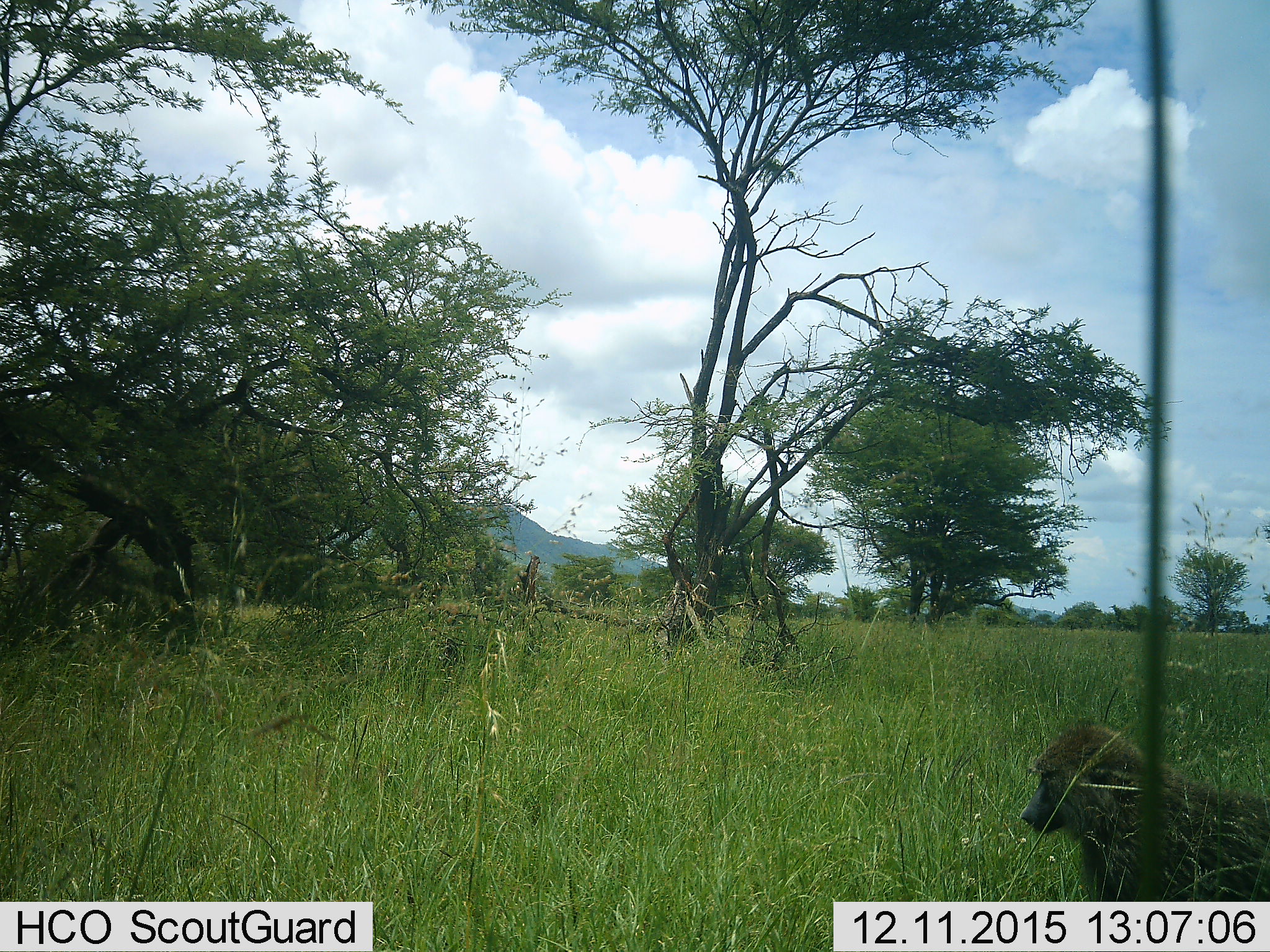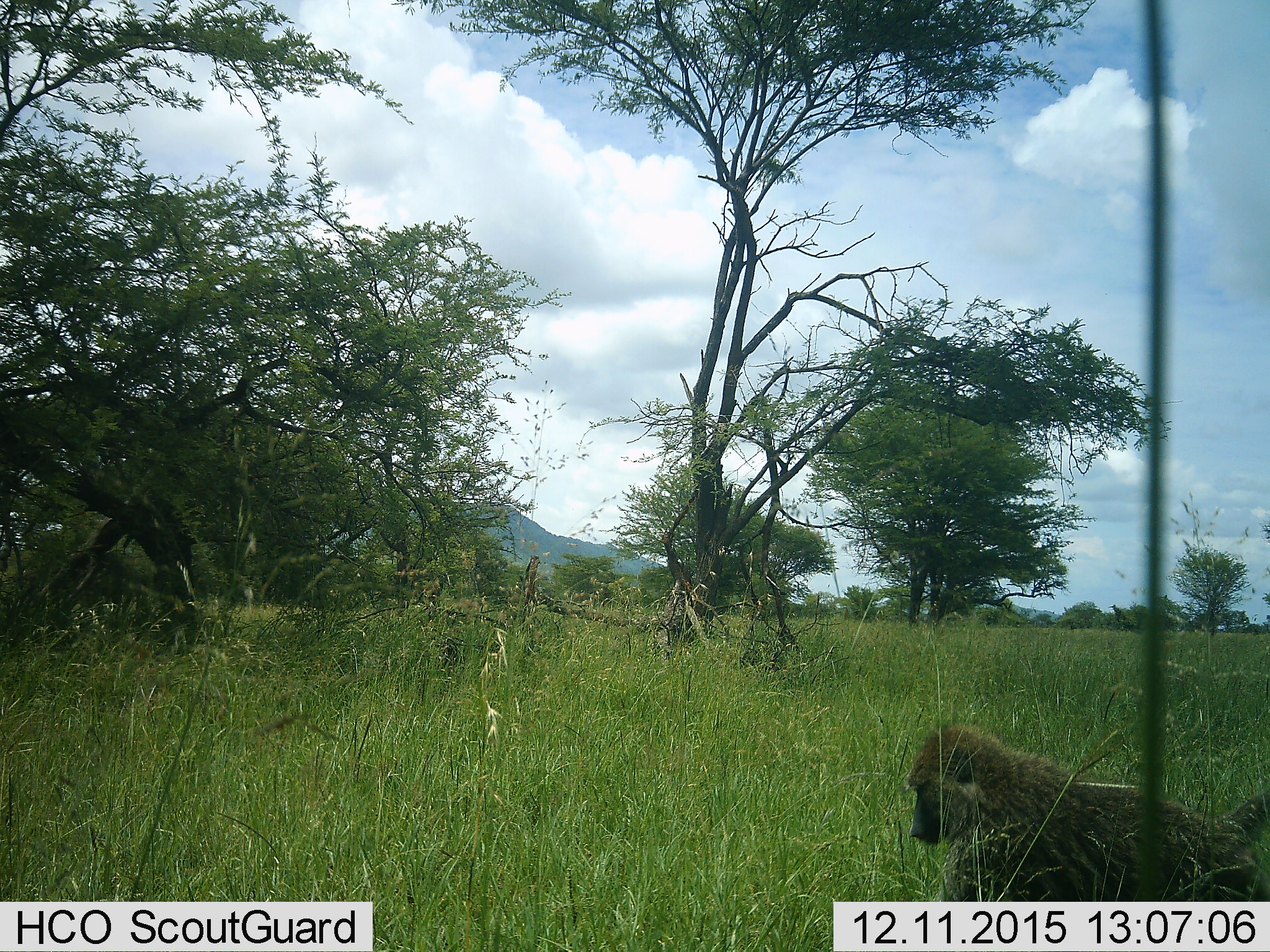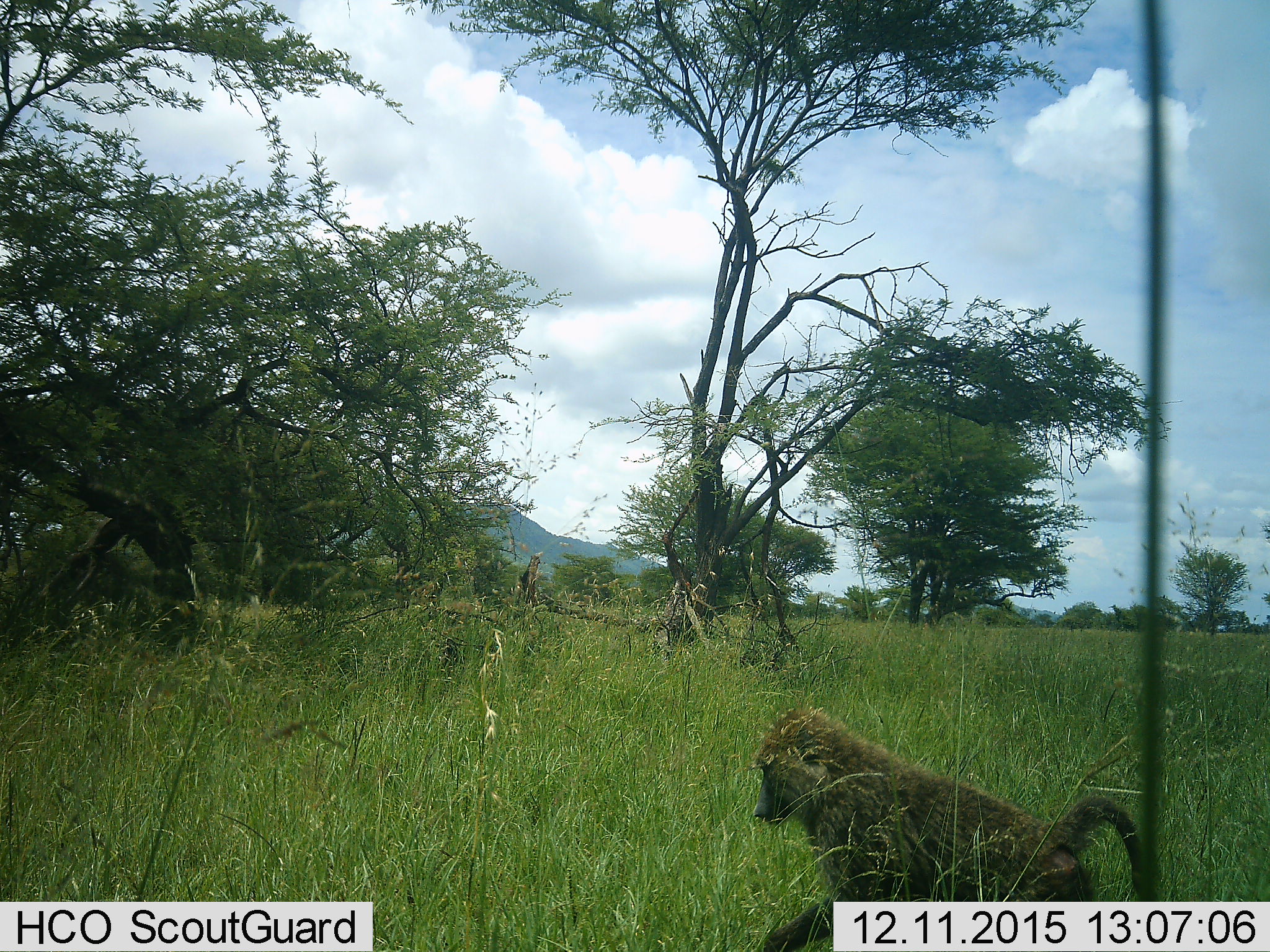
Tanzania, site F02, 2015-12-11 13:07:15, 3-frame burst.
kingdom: Animalia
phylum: Chordata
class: Mammalia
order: Primates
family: Cercopithecidae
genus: Papio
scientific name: Papio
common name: baboon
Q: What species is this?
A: Baboon (Papio).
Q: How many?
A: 1.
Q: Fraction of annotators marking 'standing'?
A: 12%.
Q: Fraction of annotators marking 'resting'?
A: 0%.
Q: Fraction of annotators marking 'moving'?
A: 88%.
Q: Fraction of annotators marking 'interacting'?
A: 0%.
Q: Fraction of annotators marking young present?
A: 0%.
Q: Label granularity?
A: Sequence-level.